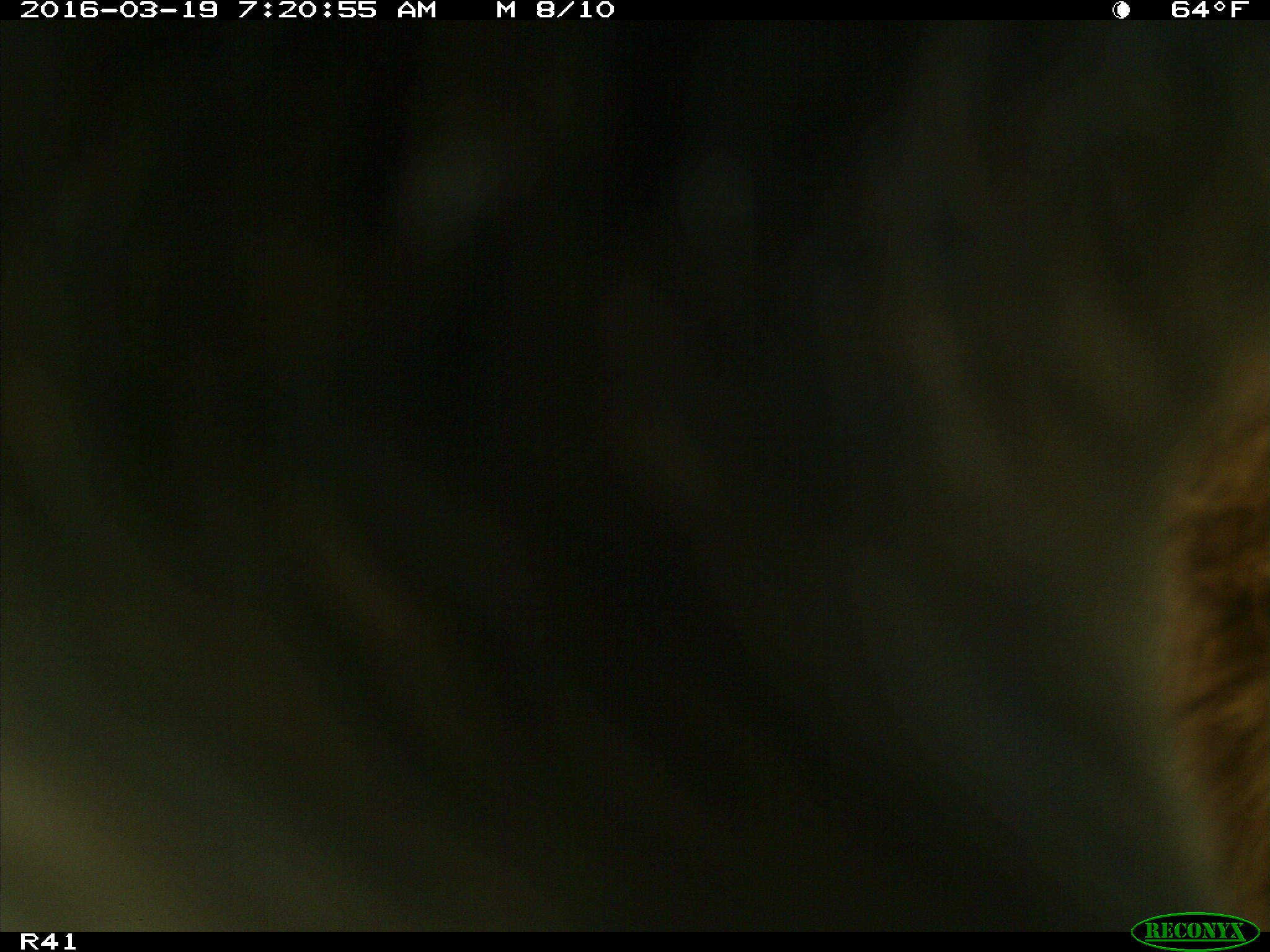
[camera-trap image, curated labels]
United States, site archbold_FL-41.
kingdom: Animalia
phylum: Chordata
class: Mammalia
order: Artiodactyla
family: Bovidae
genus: Bos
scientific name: Bos taurus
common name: domestic cow